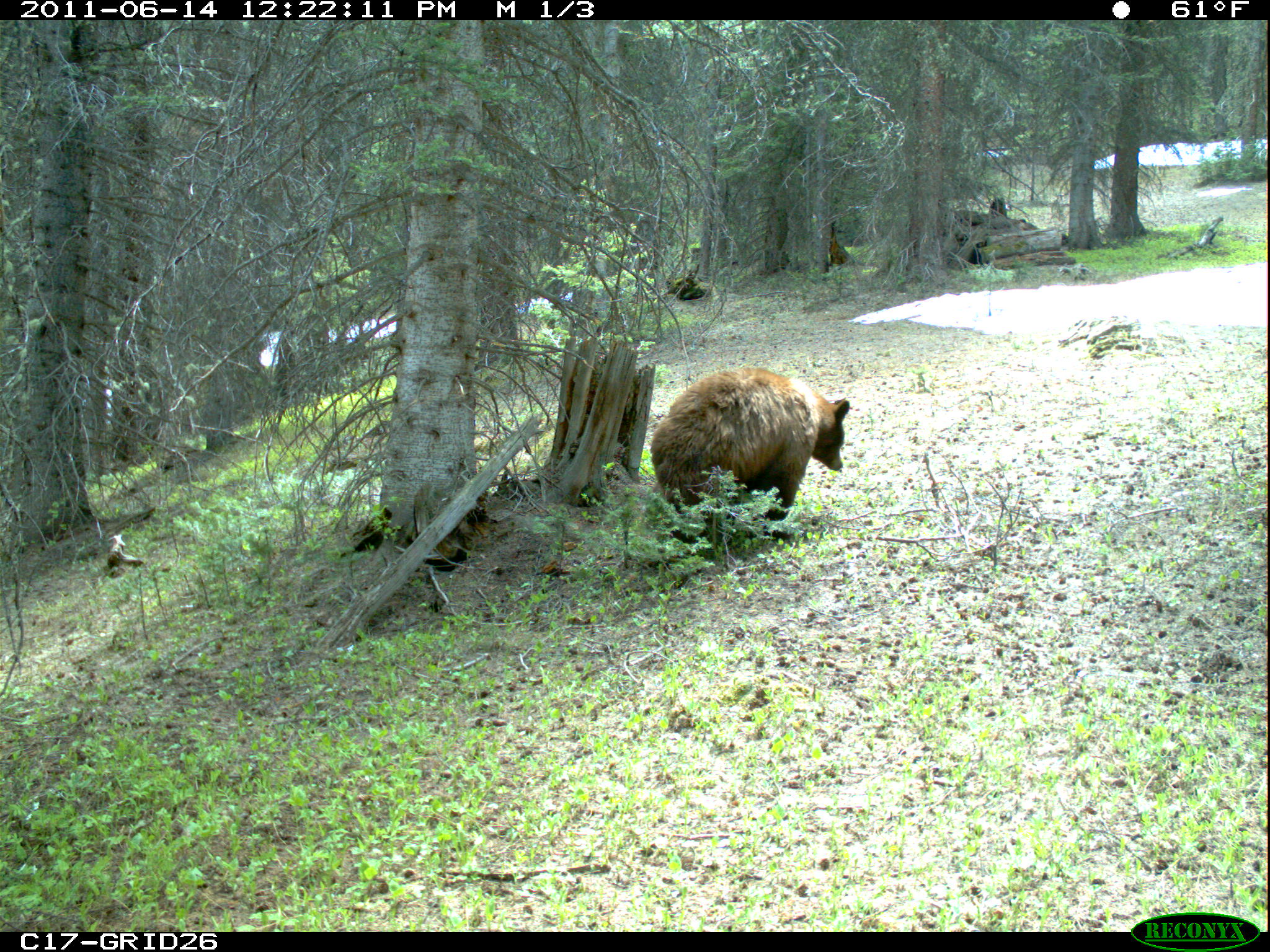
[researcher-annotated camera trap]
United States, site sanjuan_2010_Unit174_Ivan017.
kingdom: Animalia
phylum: Chordata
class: Mammalia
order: Carnivora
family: Ursidae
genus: Ursus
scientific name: Ursus americanus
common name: american black bear